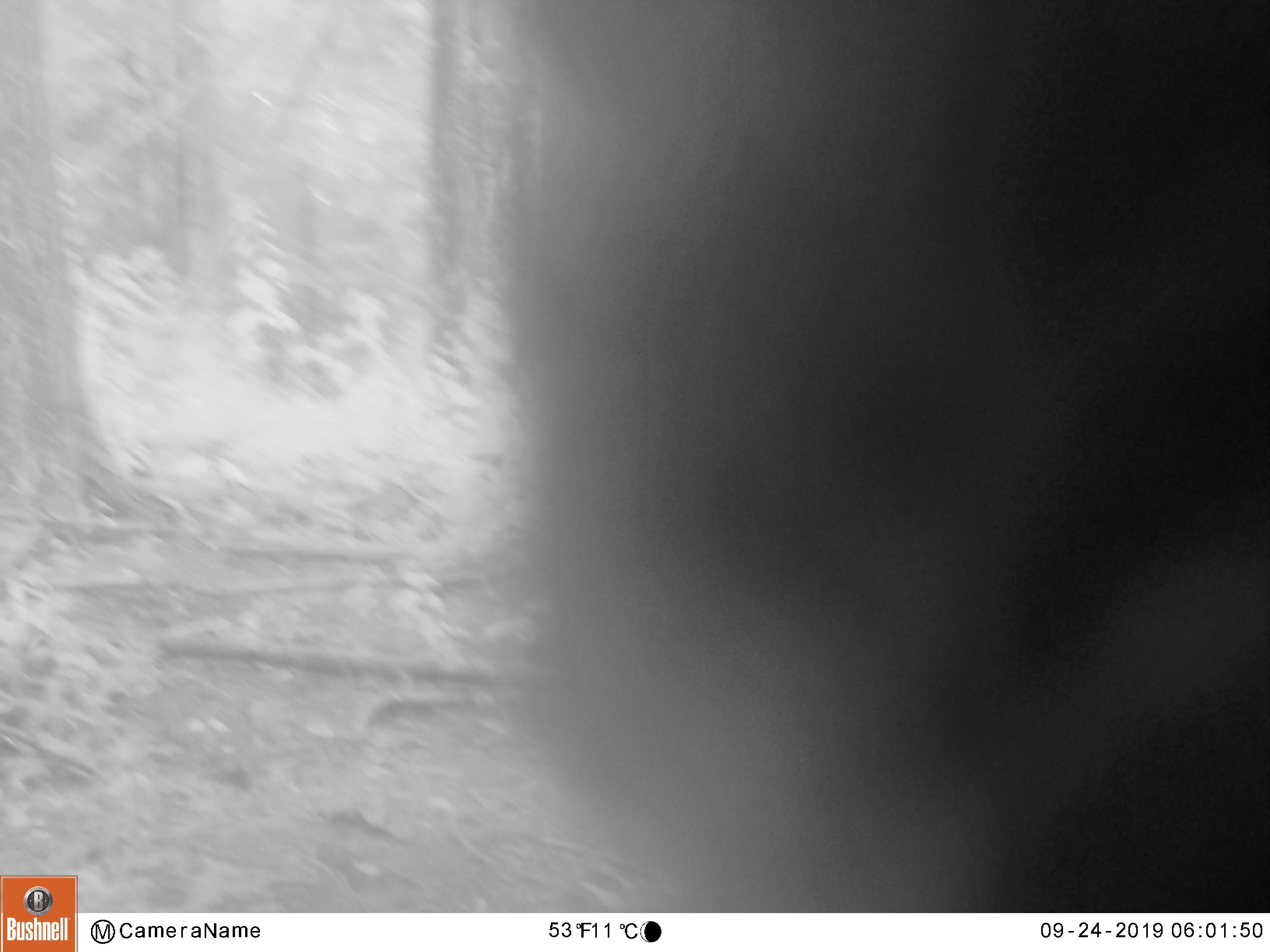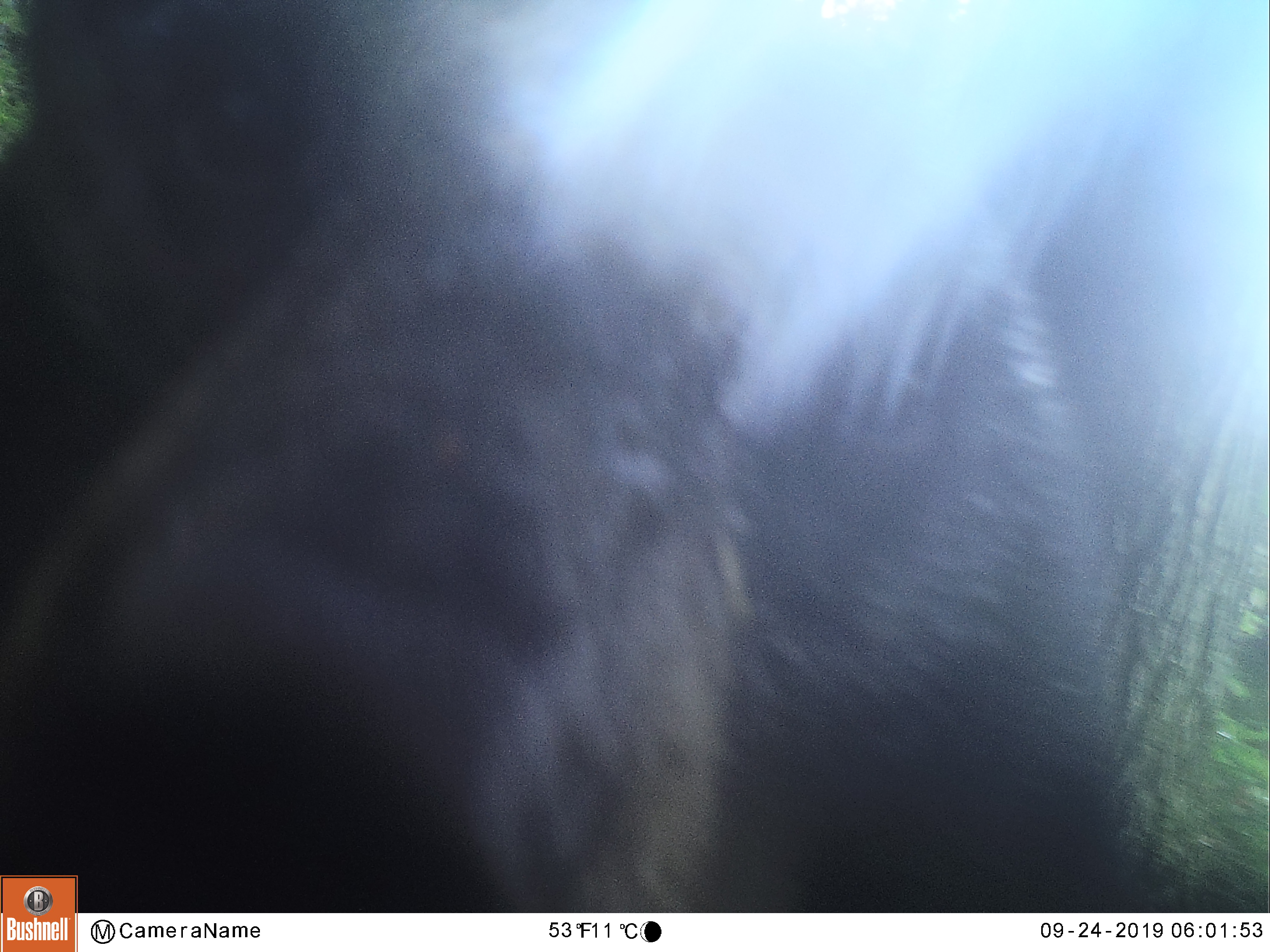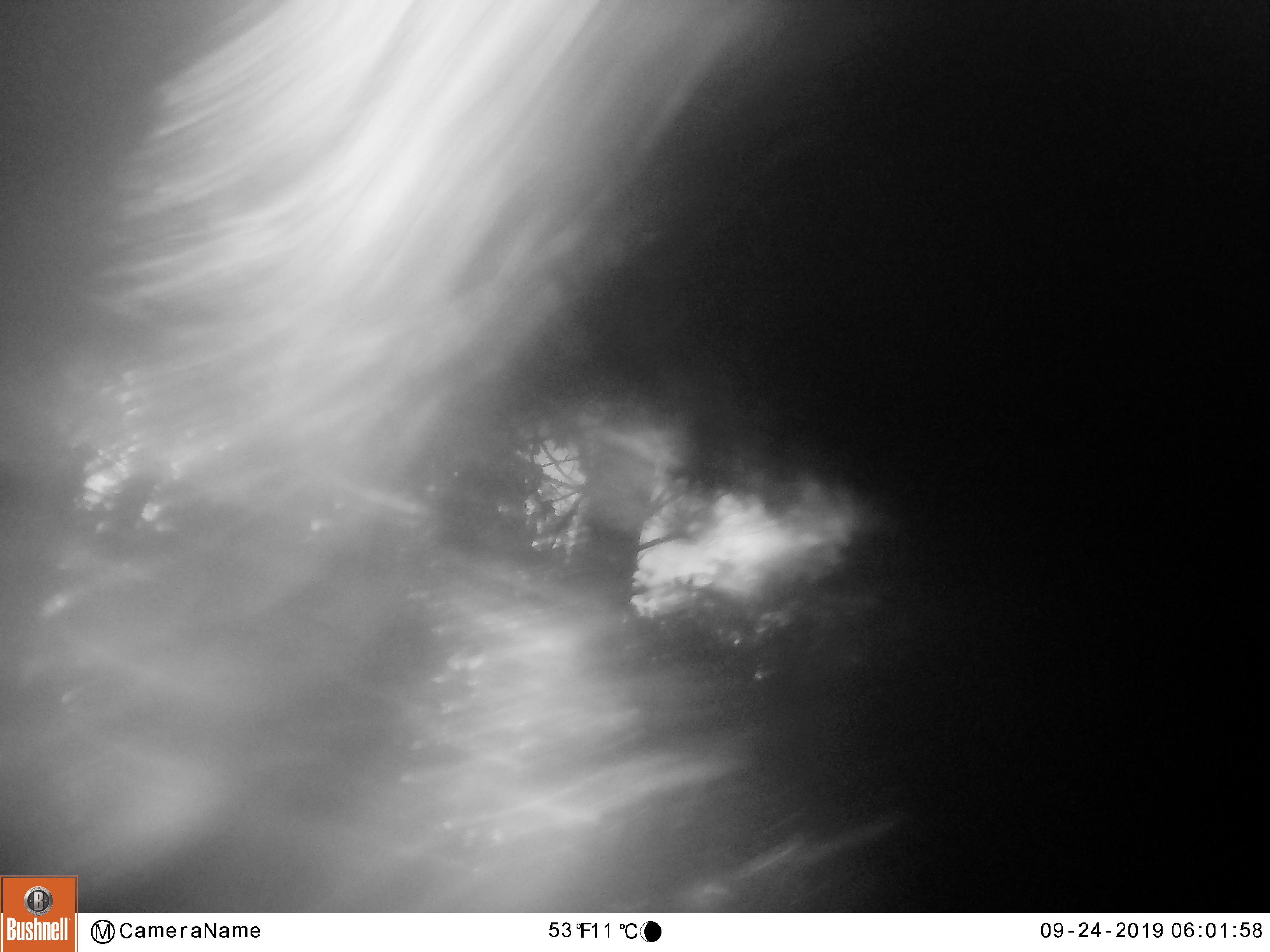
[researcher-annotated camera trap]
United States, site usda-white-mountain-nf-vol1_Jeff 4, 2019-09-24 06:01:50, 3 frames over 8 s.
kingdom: Animalia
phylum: Chordata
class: Mammalia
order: Carnivora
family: Ursidae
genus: Ursus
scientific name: Ursus americanus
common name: black bear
Black bear (Ursus americanus).